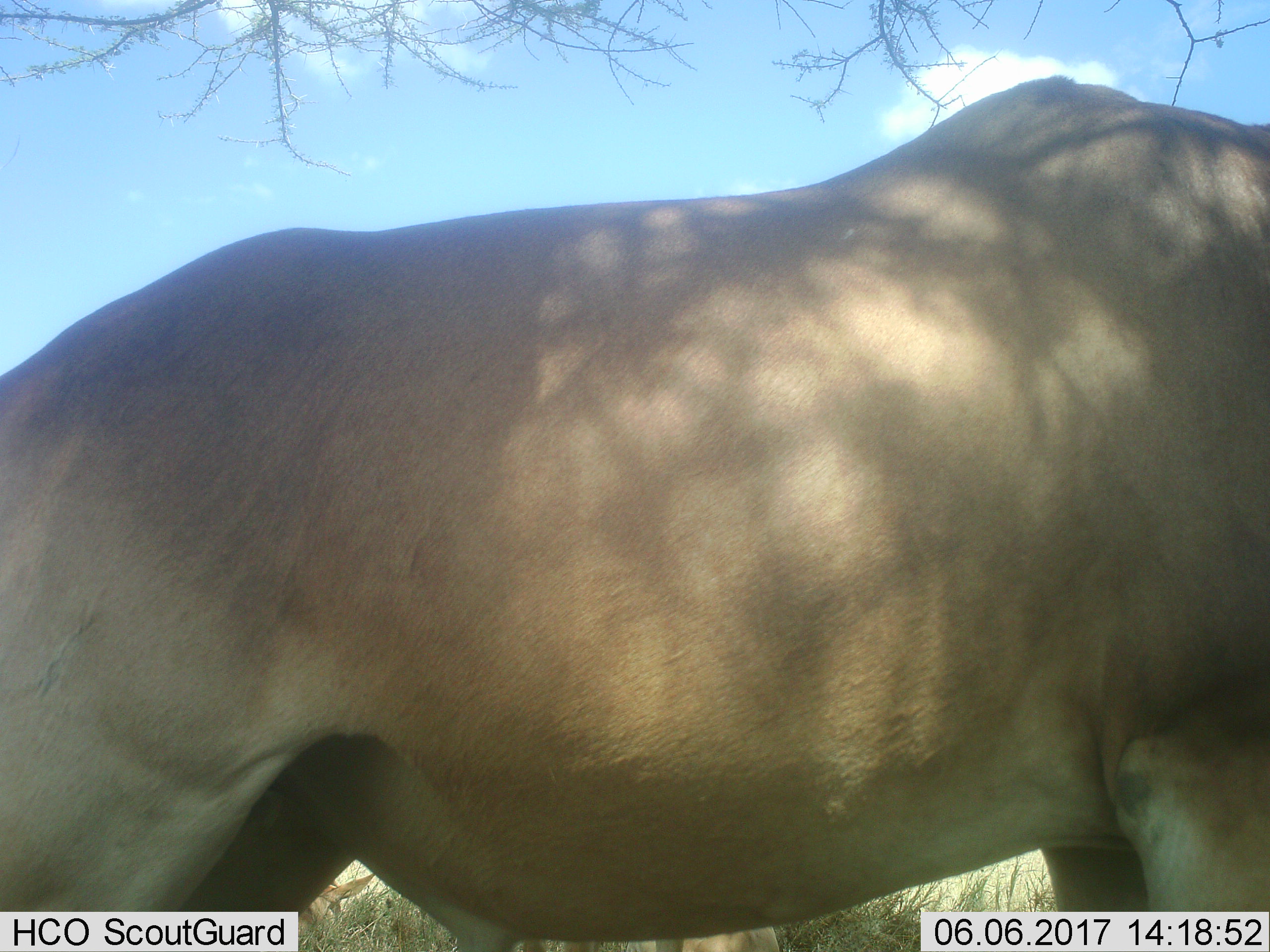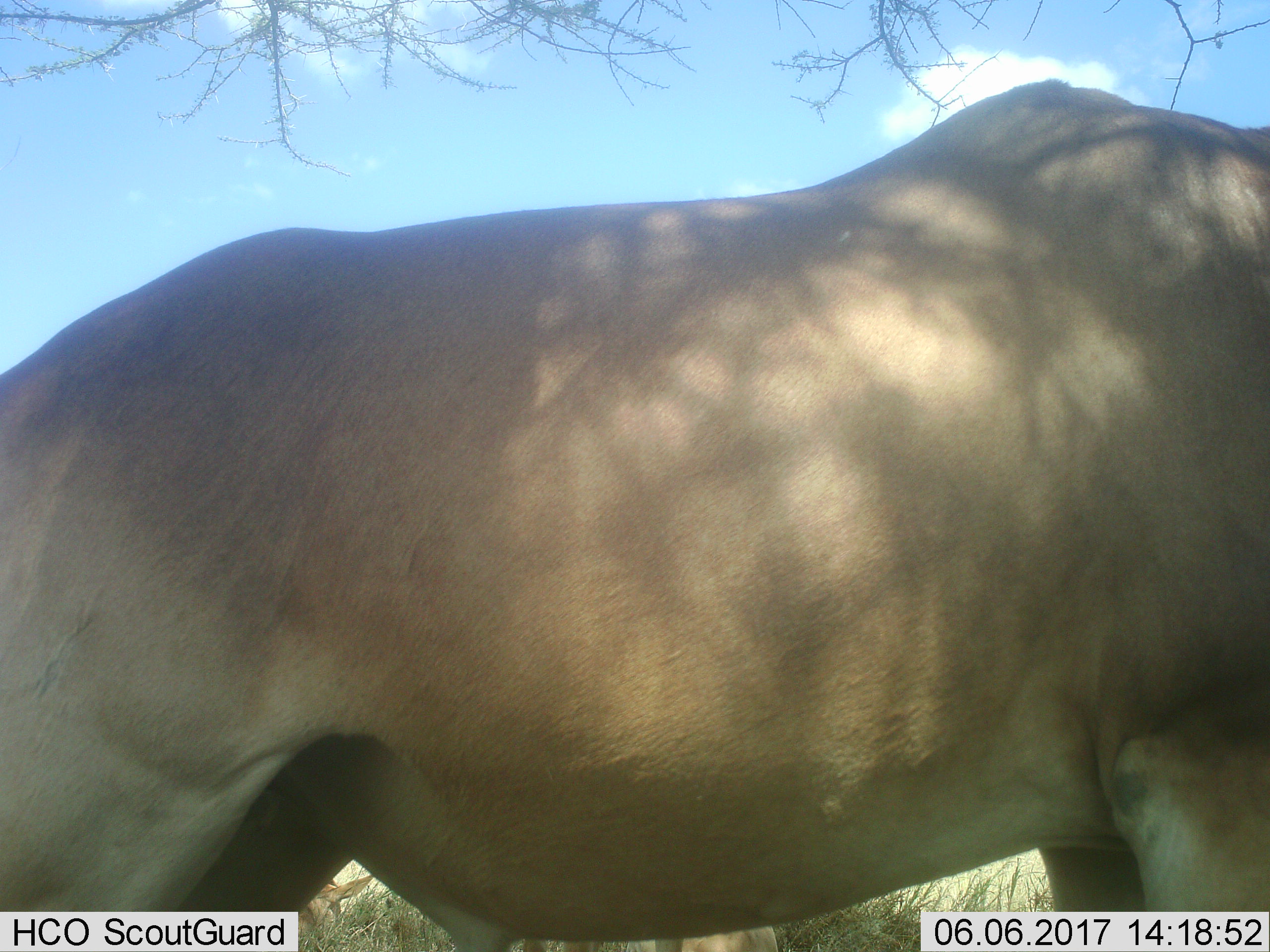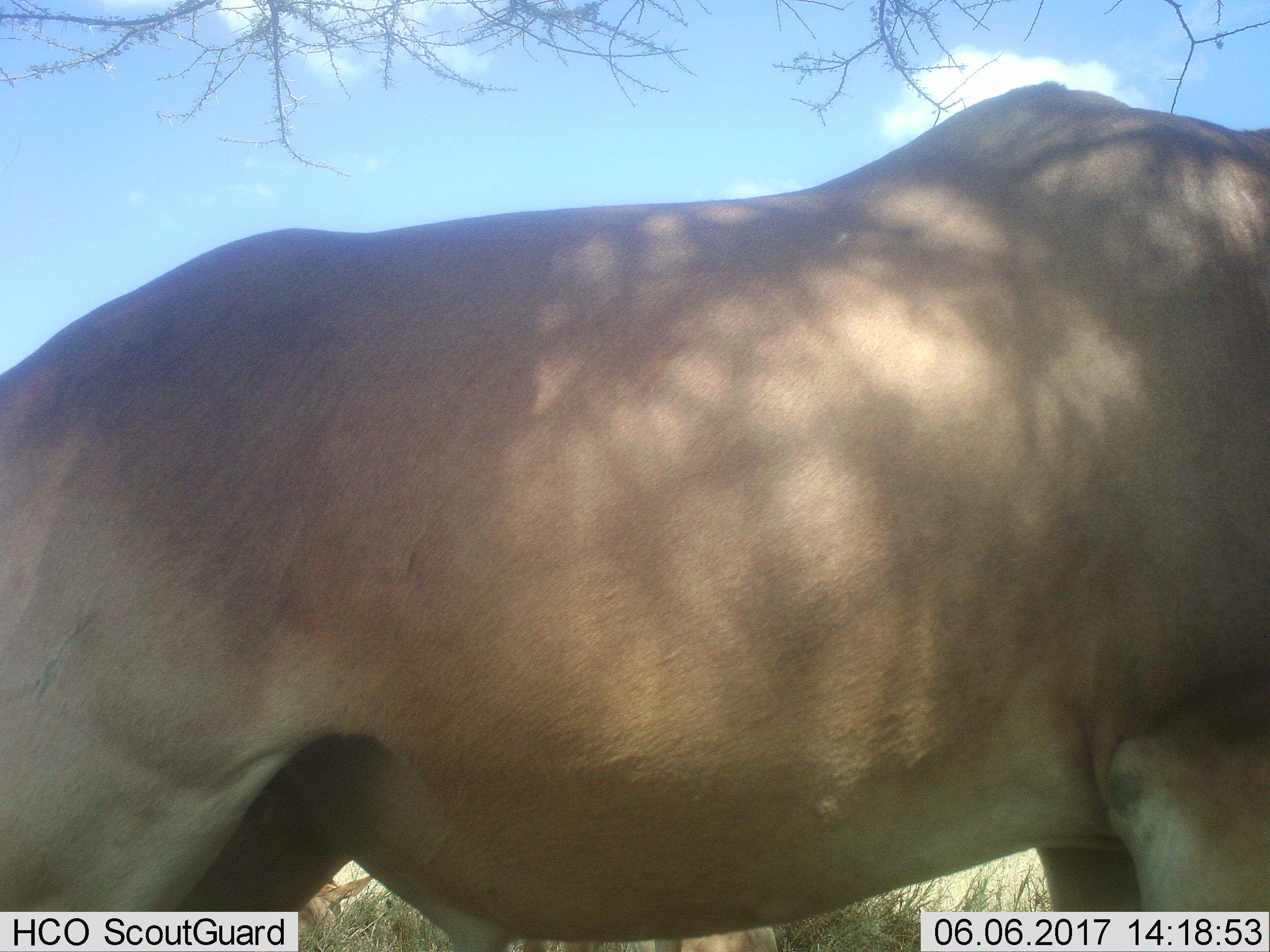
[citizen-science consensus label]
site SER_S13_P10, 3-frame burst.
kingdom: Animalia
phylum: Chordata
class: Mammalia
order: Artiodactyla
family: Bovidae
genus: Alcelaphus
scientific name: Alcelaphus buselaphus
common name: hartebeest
Hartebeest (Alcelaphus buselaphus), count 1. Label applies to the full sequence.